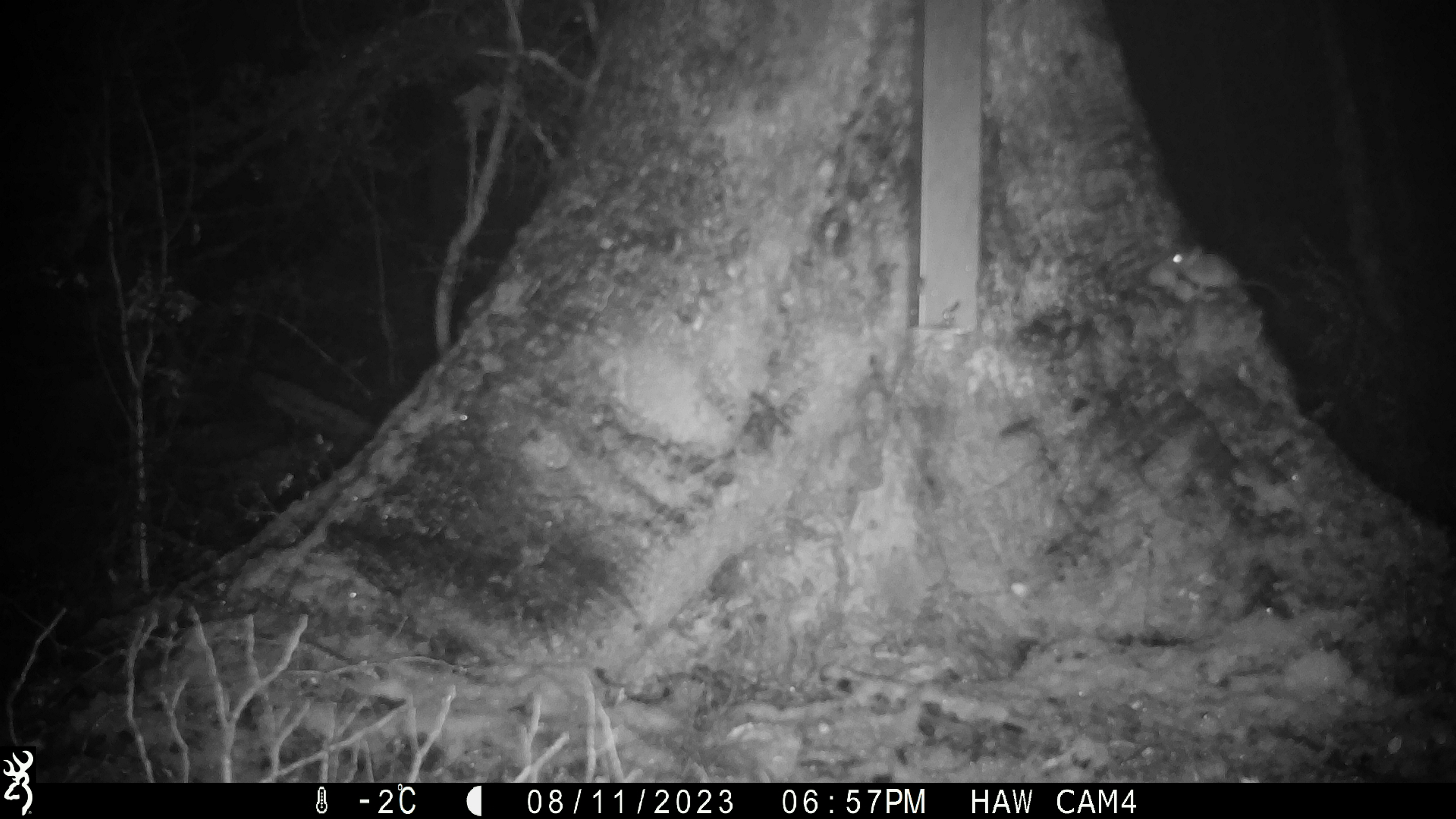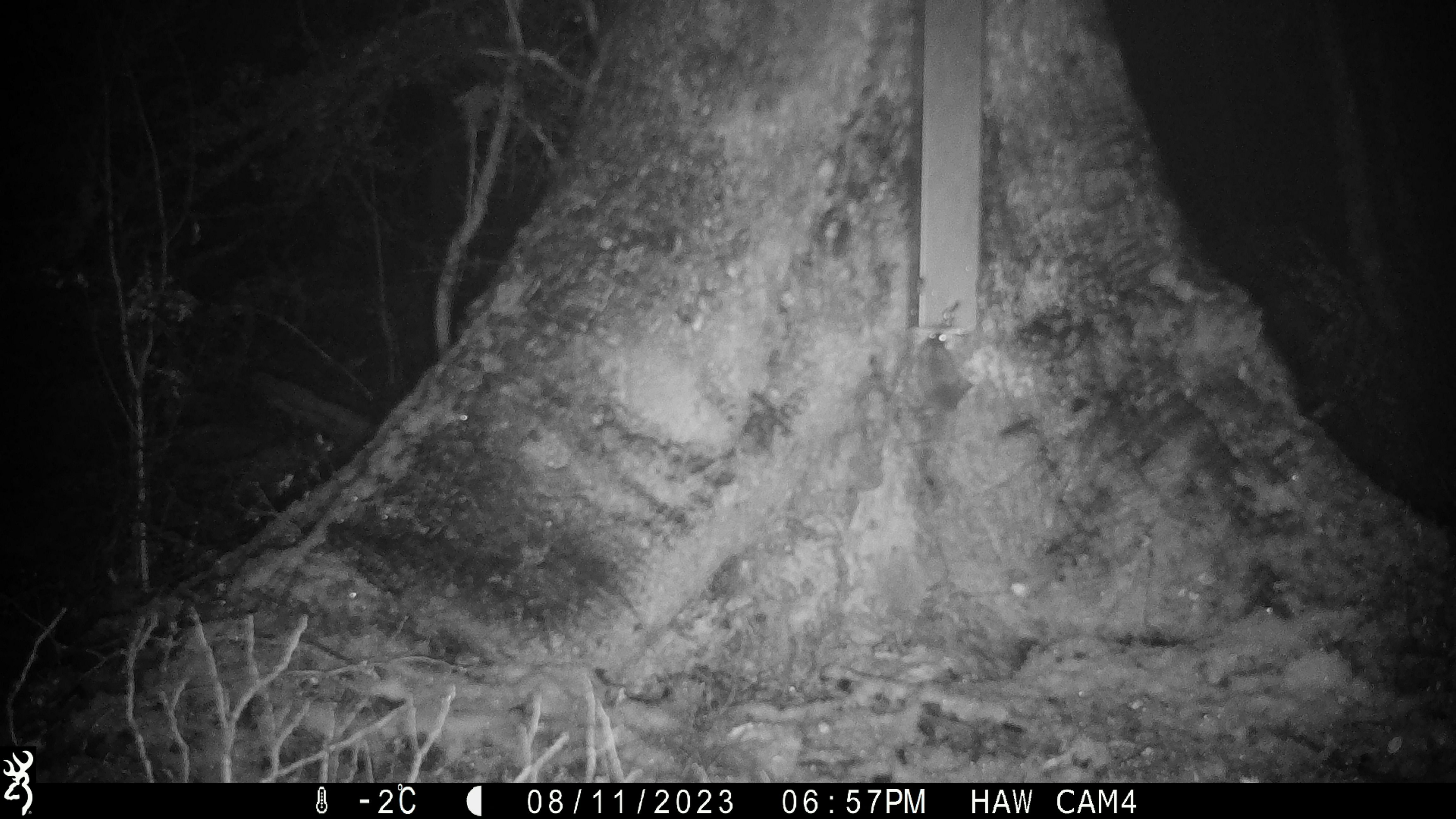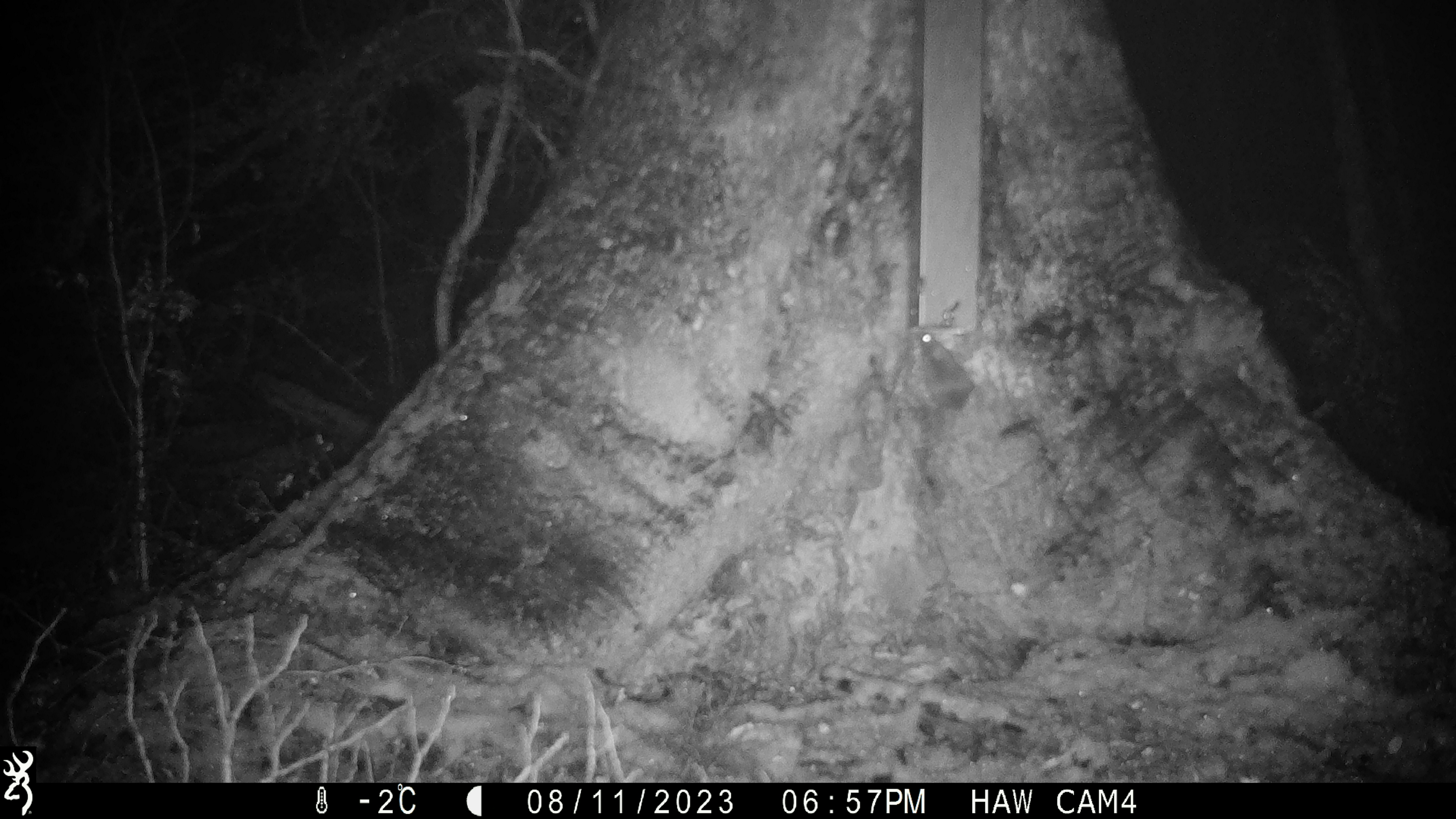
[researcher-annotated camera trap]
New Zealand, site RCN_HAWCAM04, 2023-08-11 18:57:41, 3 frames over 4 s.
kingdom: Animalia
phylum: Chordata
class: Mammalia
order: Rodentia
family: Muridae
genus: Mus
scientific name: Mus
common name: mouse